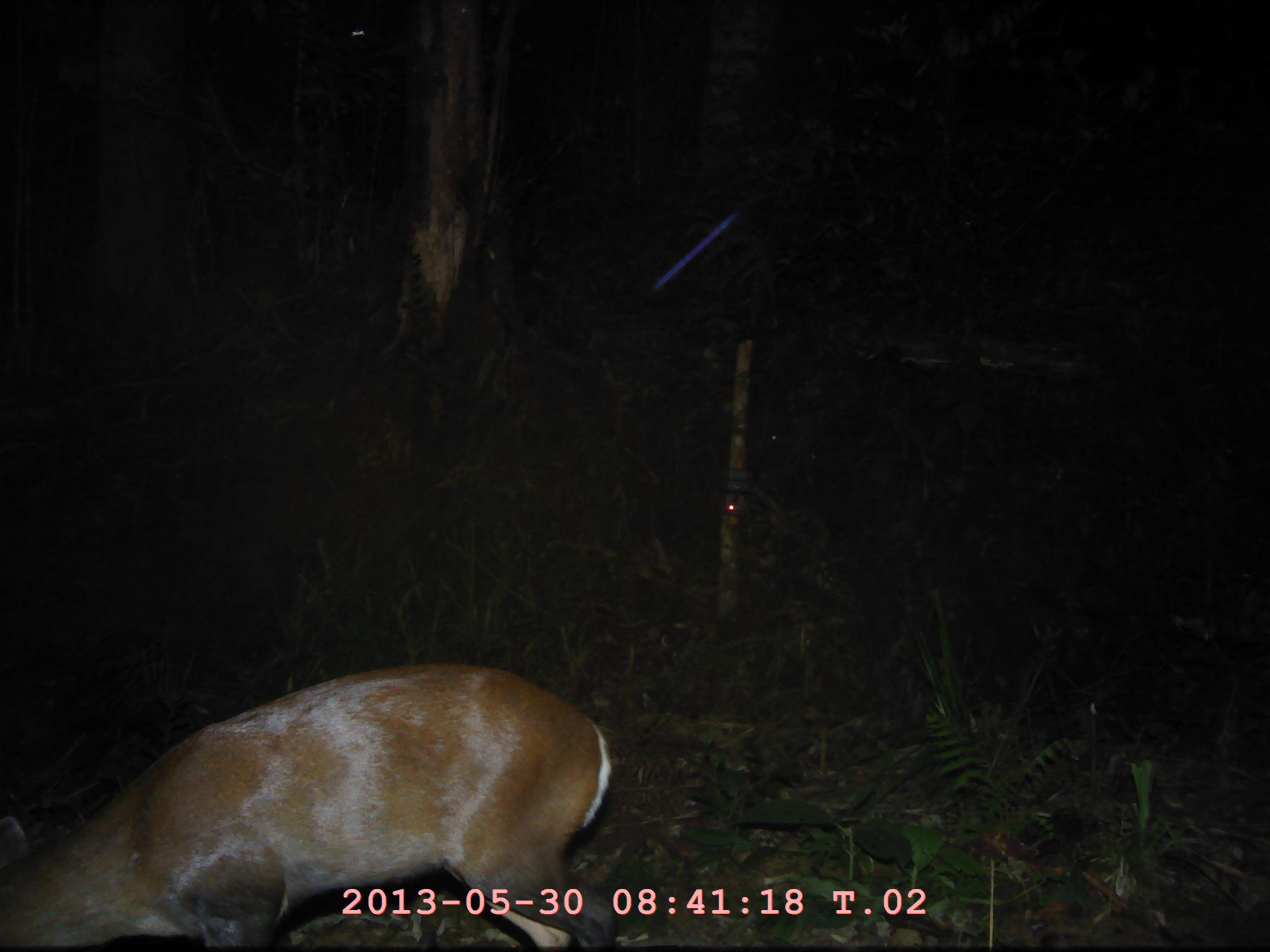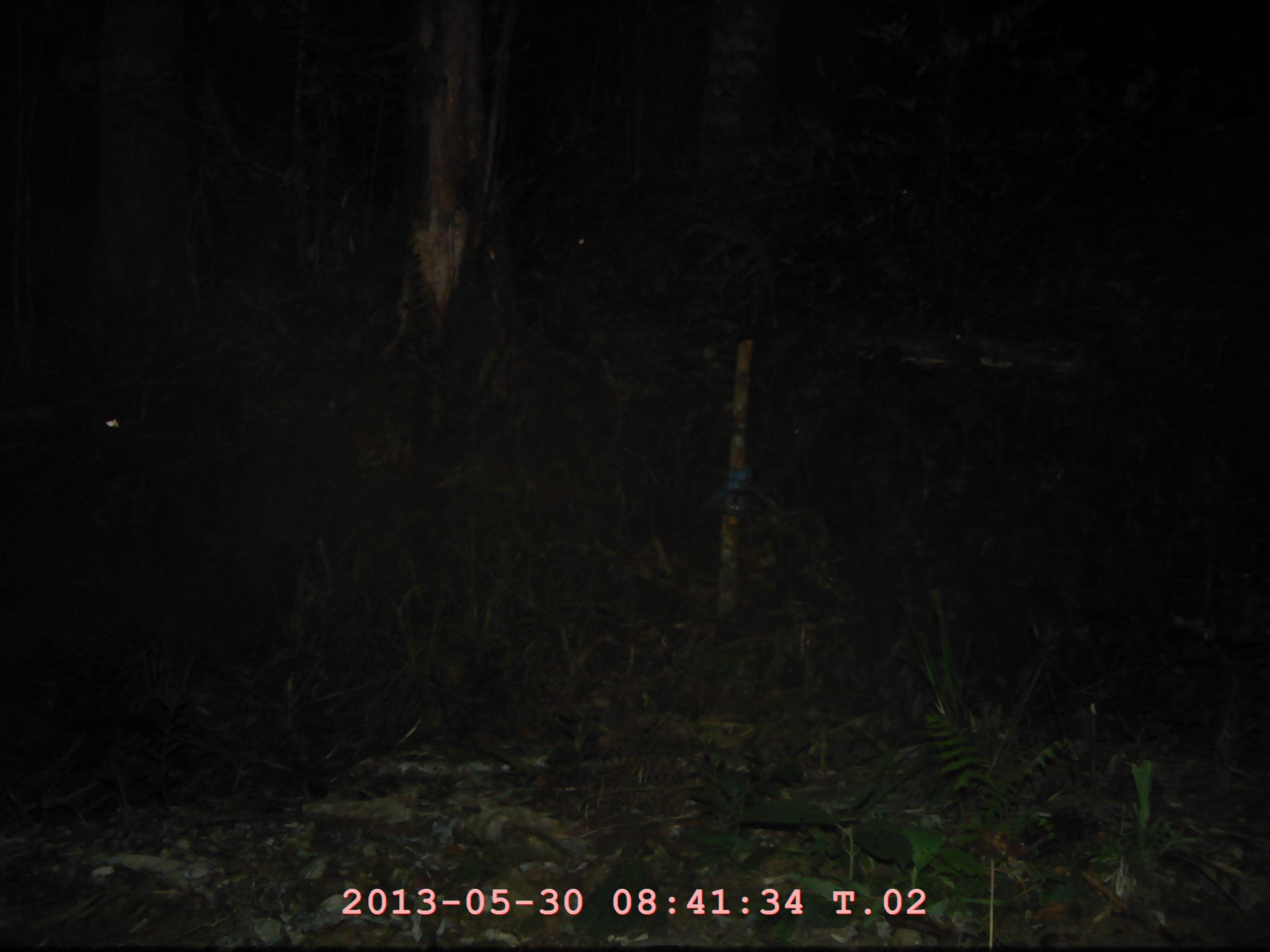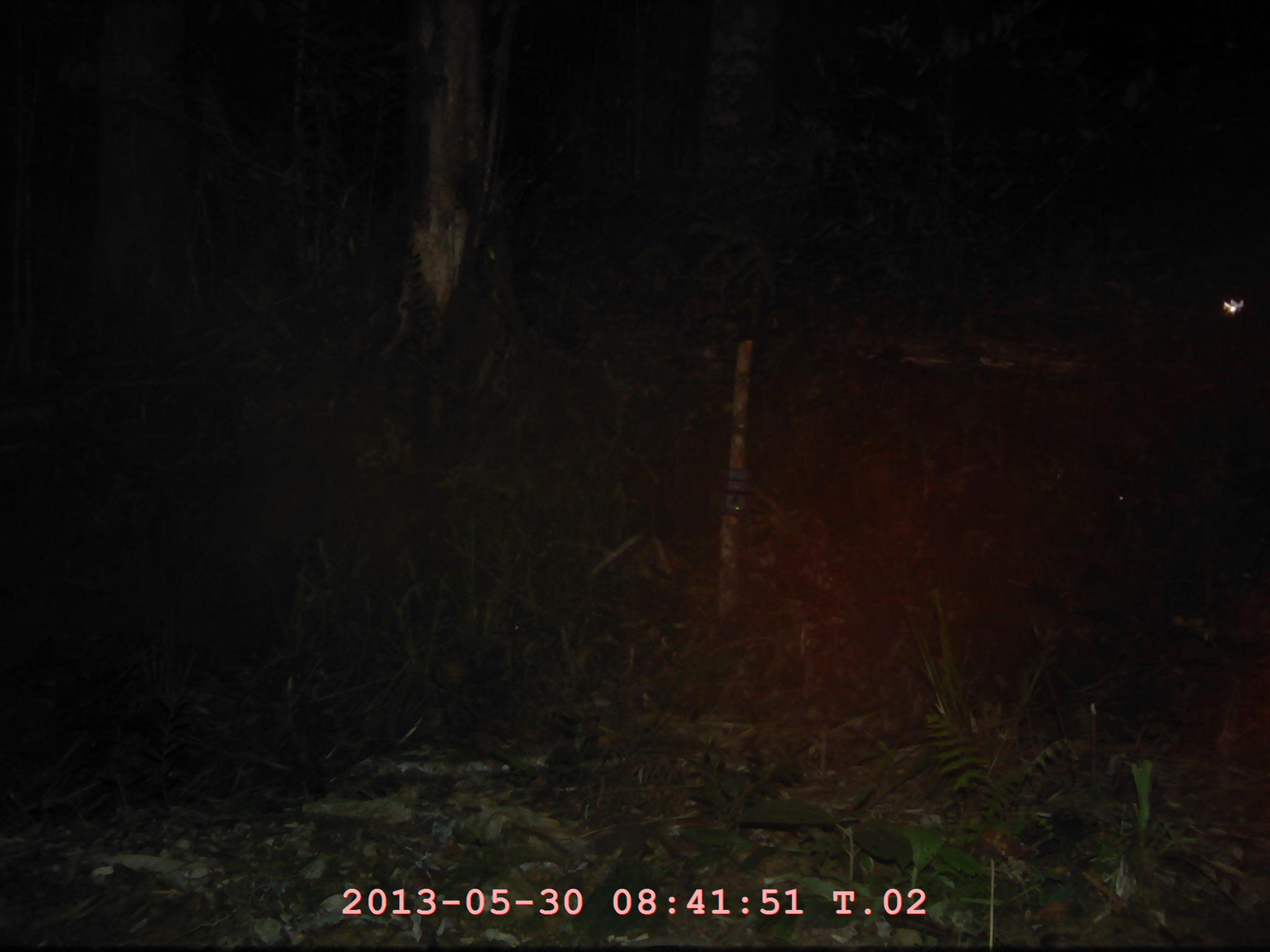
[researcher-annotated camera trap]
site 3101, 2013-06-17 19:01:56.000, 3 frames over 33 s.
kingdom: Animalia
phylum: Chordata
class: Mammalia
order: Artiodactyla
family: Cervidae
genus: Muntiacus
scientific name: Muntiacus muntjak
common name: southern red muntjac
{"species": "Muntiacus muntjak (southern red muntjac)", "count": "1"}